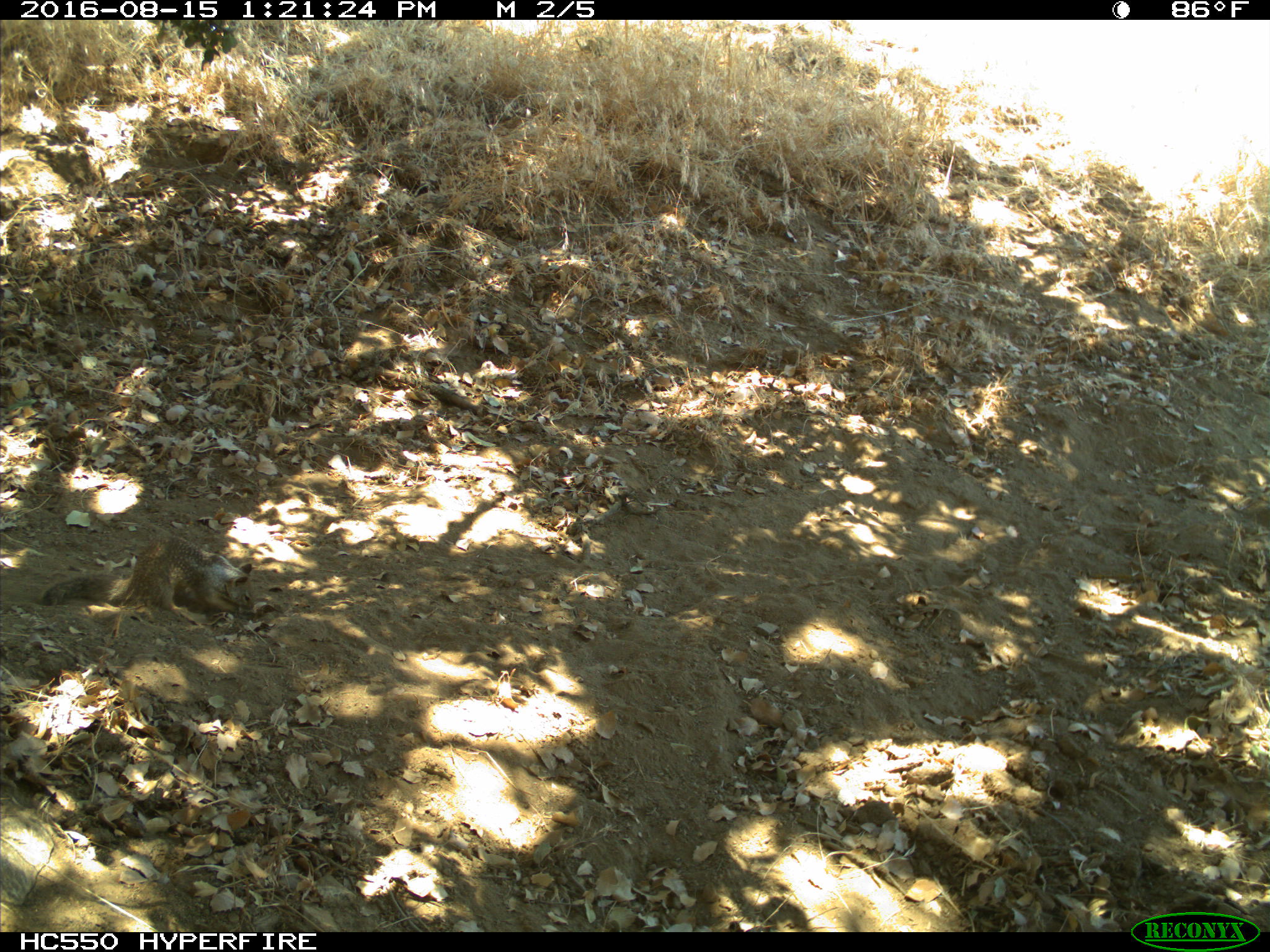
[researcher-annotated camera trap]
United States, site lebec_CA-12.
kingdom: Animalia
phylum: Chordata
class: Mammalia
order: Rodentia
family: Sciuridae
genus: Otospermophilus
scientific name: Otospermophilus beecheyi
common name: california ground squirrel